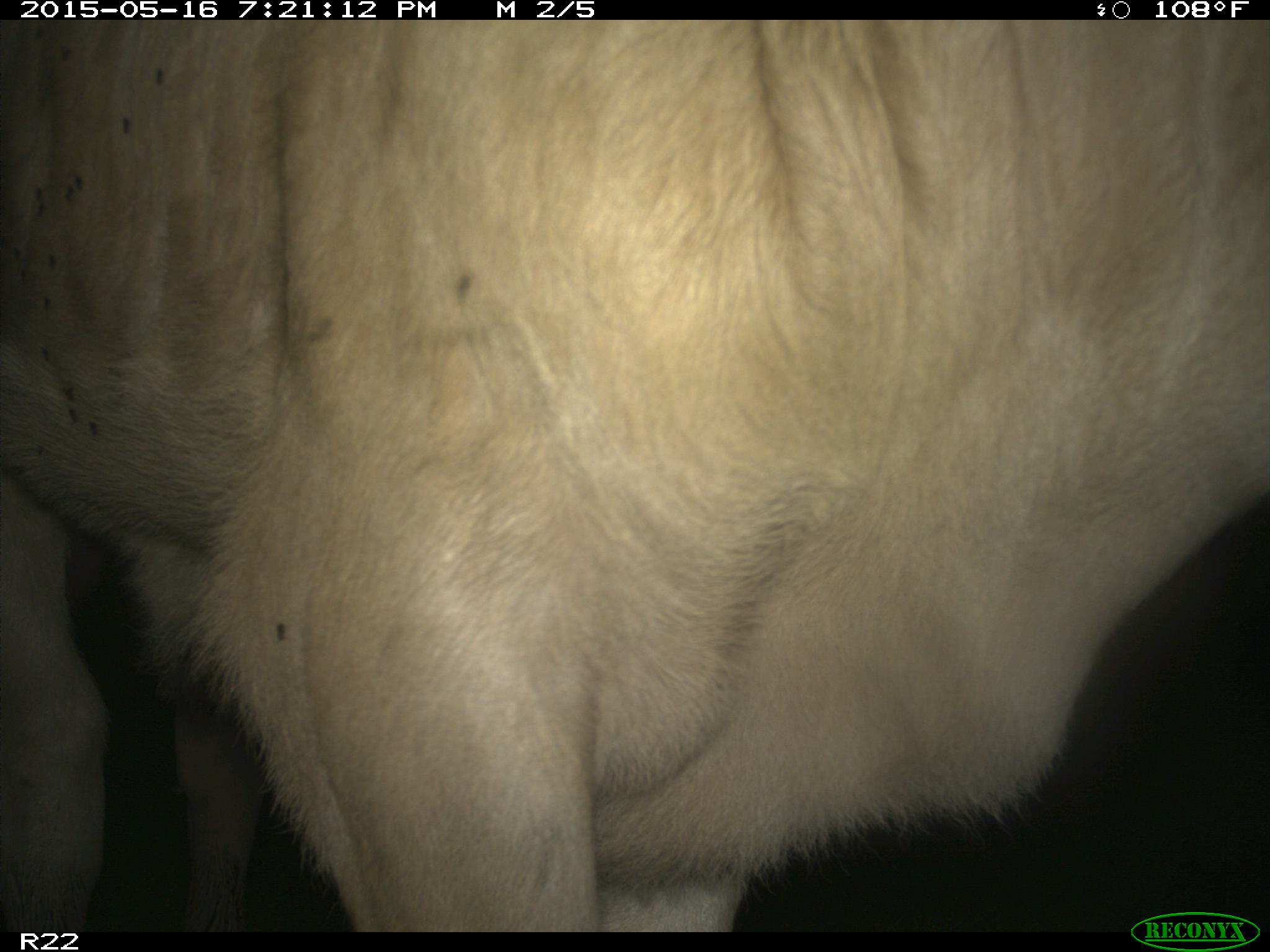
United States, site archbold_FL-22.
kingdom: Animalia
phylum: Chordata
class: Mammalia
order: Artiodactyla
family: Bovidae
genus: Bos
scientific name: Bos taurus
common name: domestic cow